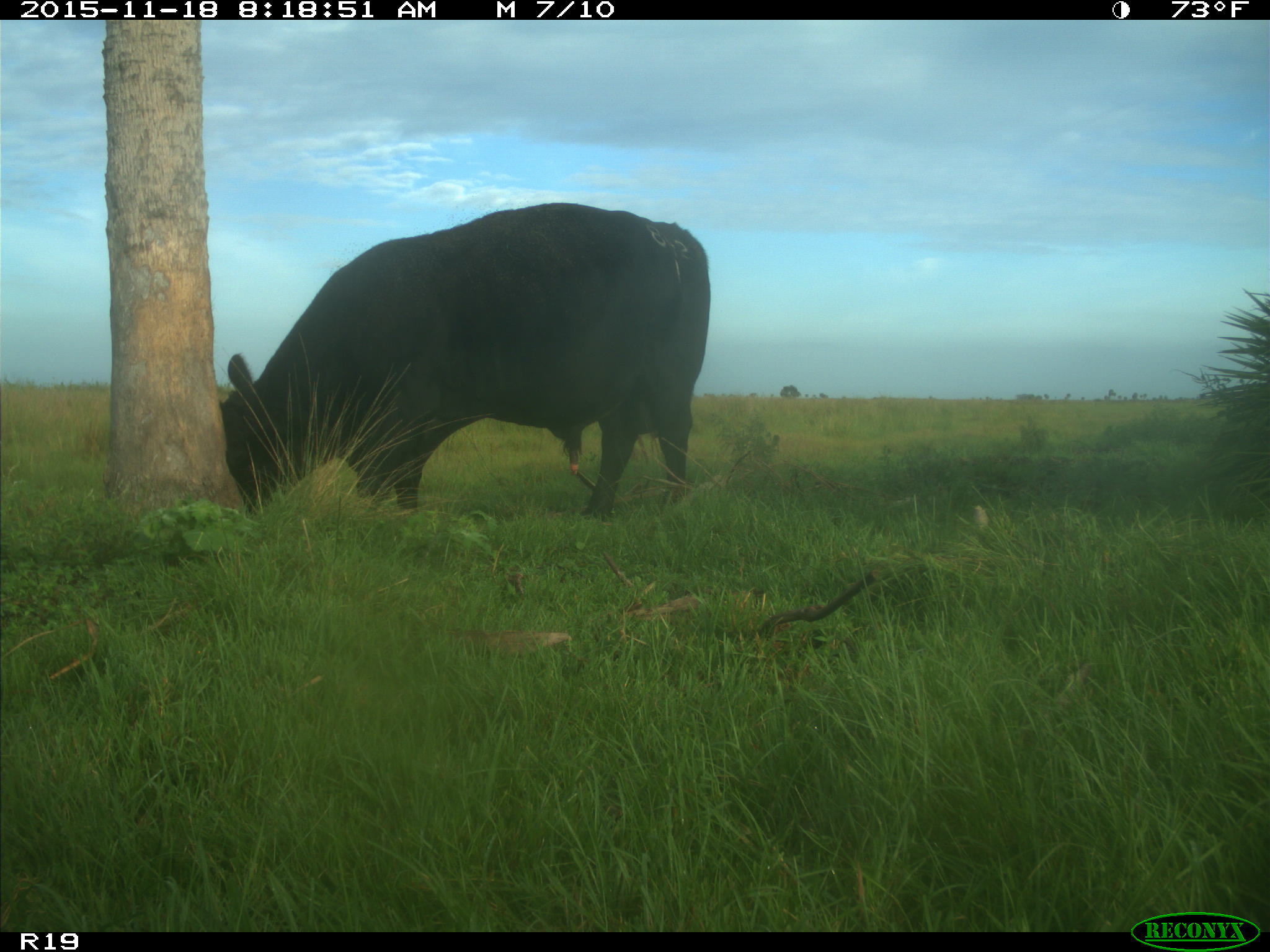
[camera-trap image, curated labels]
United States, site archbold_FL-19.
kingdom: Animalia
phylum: Chordata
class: Mammalia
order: Artiodactyla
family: Bovidae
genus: Bos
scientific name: Bos taurus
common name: domestic cow